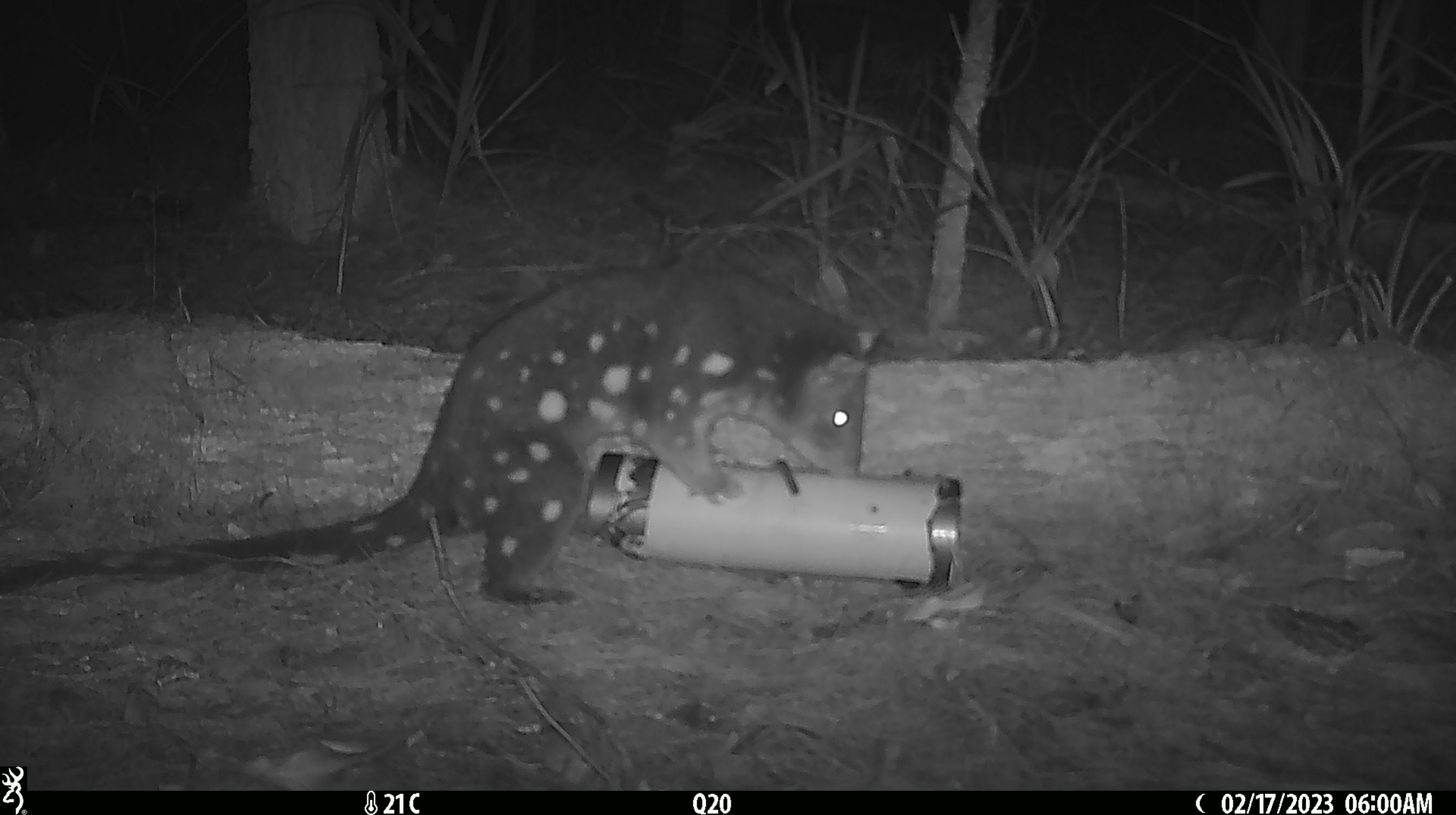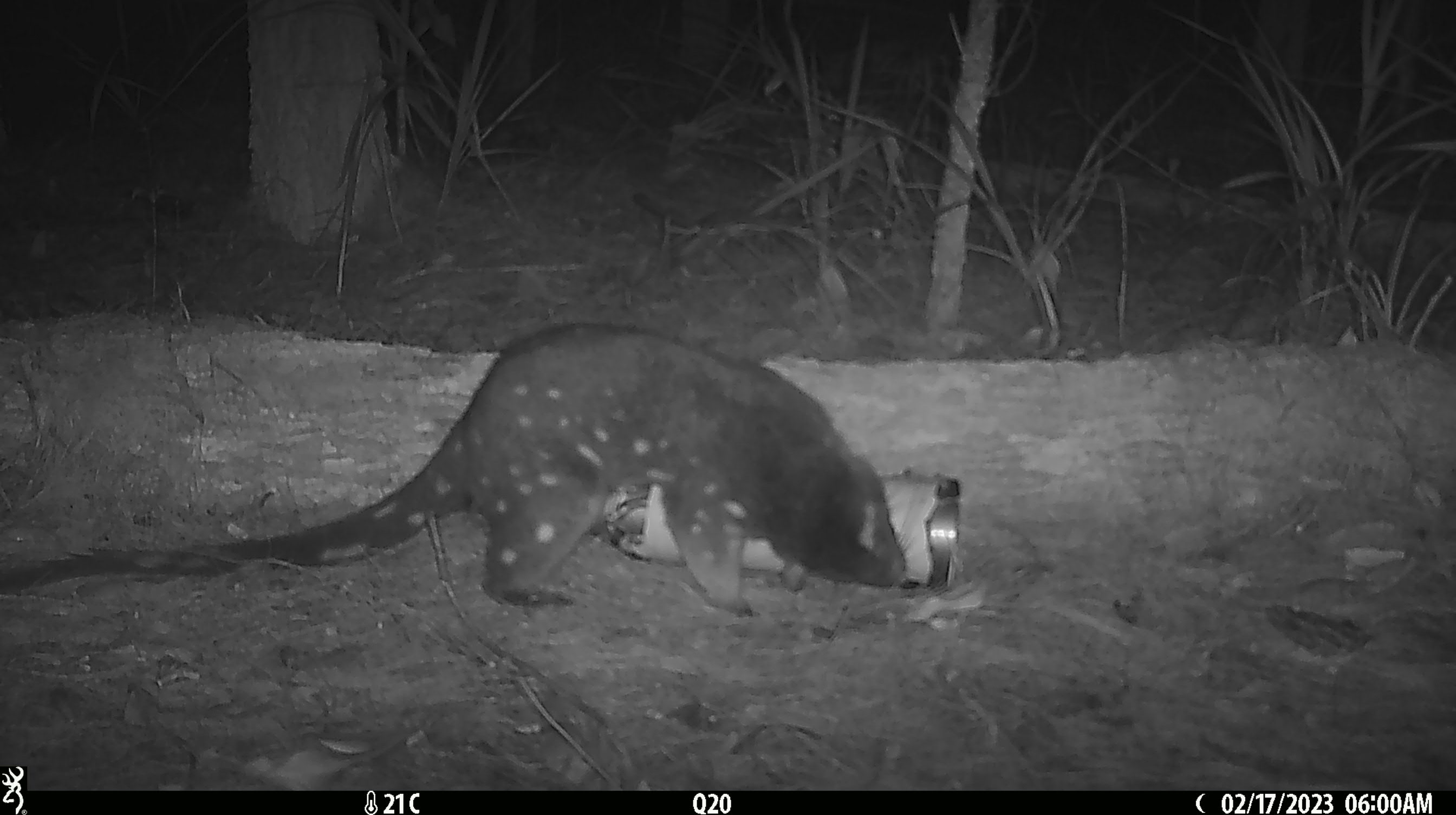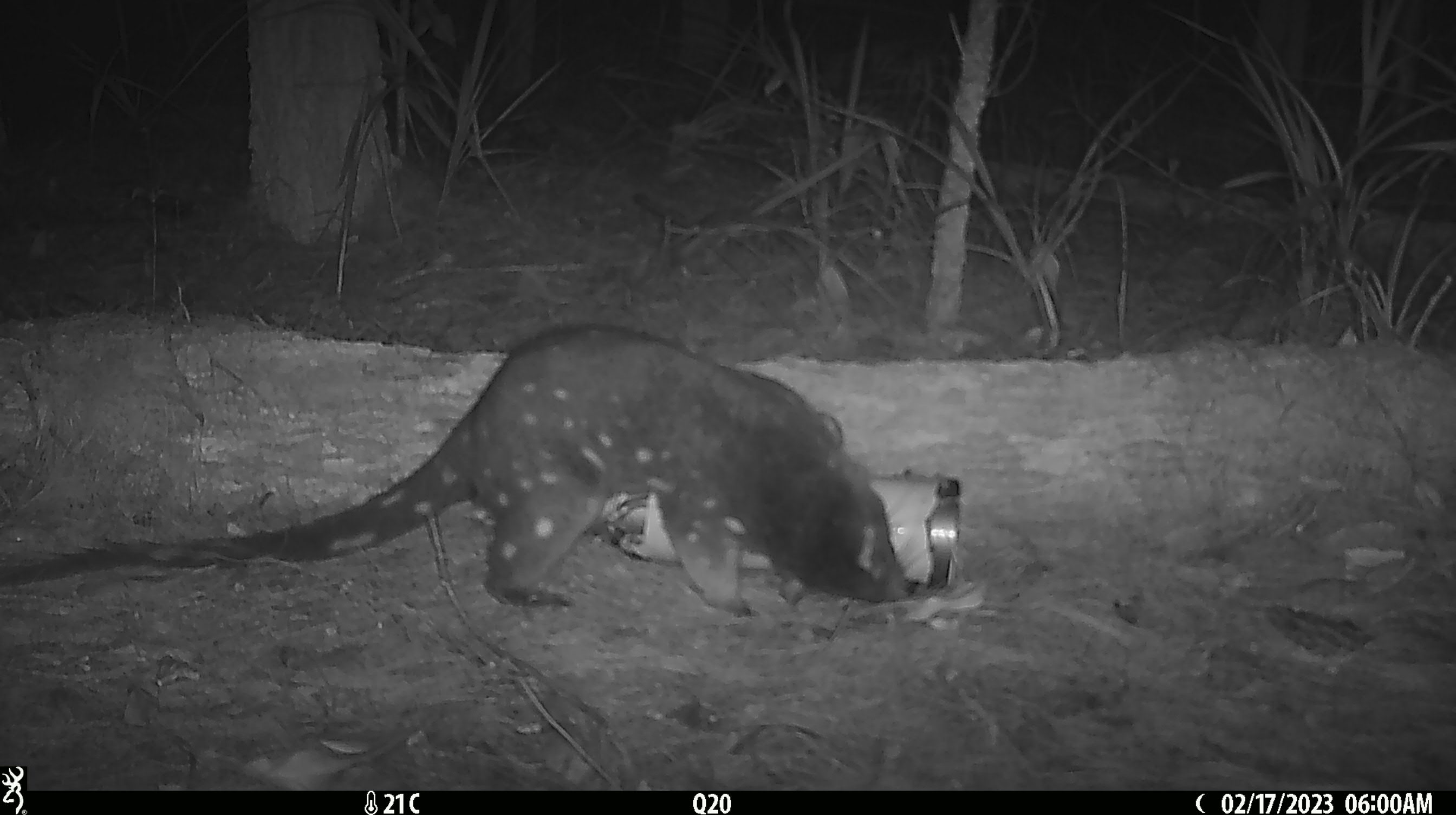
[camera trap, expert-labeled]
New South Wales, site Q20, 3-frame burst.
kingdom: Animalia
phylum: Chordata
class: Mammalia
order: Dasyuromorphia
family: Dasyuridae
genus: Dasyurus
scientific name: Dasyurus maculatus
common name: spotted-tailed quoll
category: quoll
Quoll (spotted-tailed quoll) (Dasyurus maculatus).